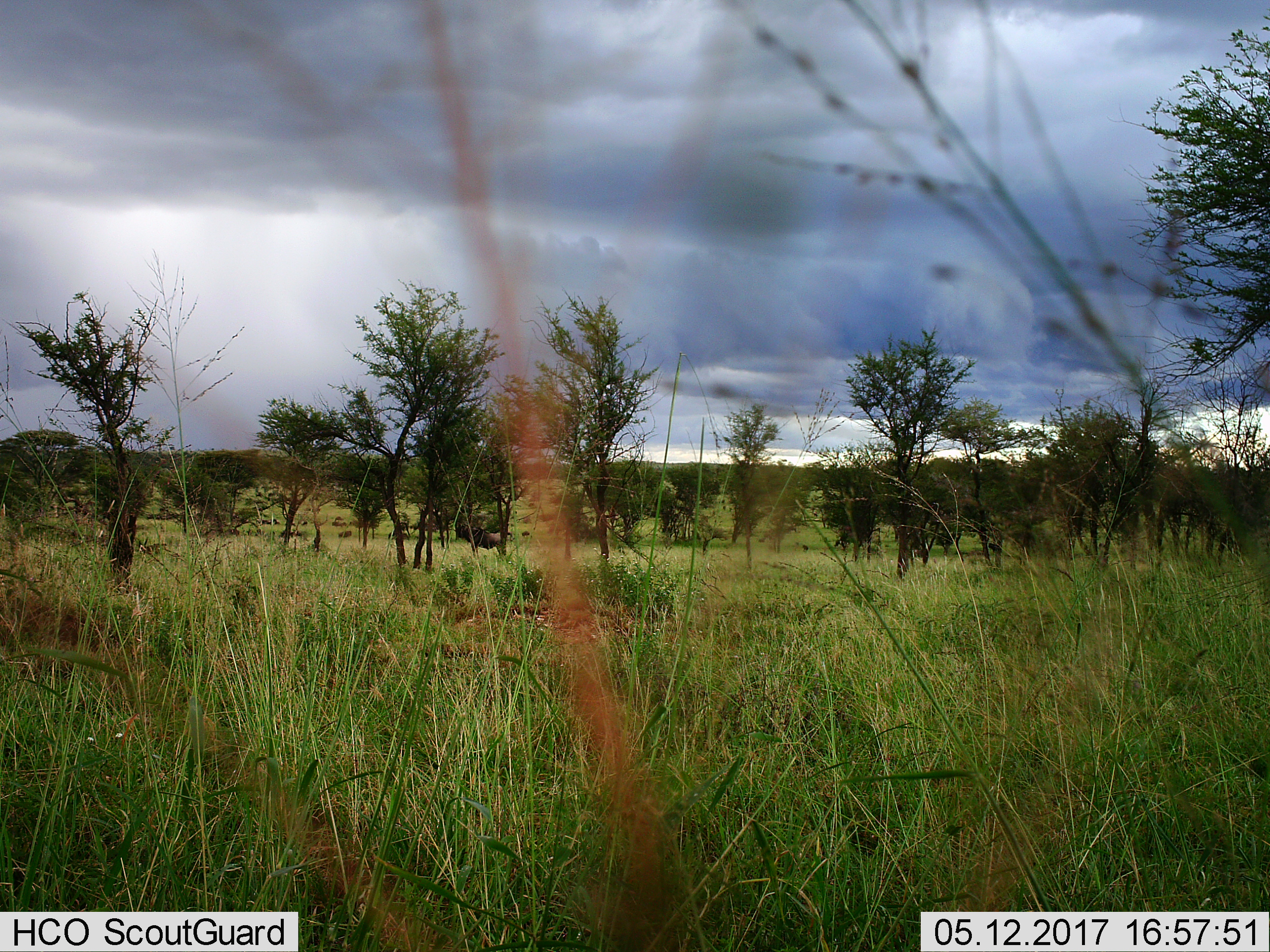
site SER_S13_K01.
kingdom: Animalia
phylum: Chordata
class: Mammalia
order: Artiodactyla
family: Bovidae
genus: Connochaetes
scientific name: Connochaetes taurinus taurinus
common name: blue wildebeest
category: wildebeestblue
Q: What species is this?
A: Wildebeestblue (blue wildebeest) (Connochaetes taurinus taurinus).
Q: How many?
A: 1.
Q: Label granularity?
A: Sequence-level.